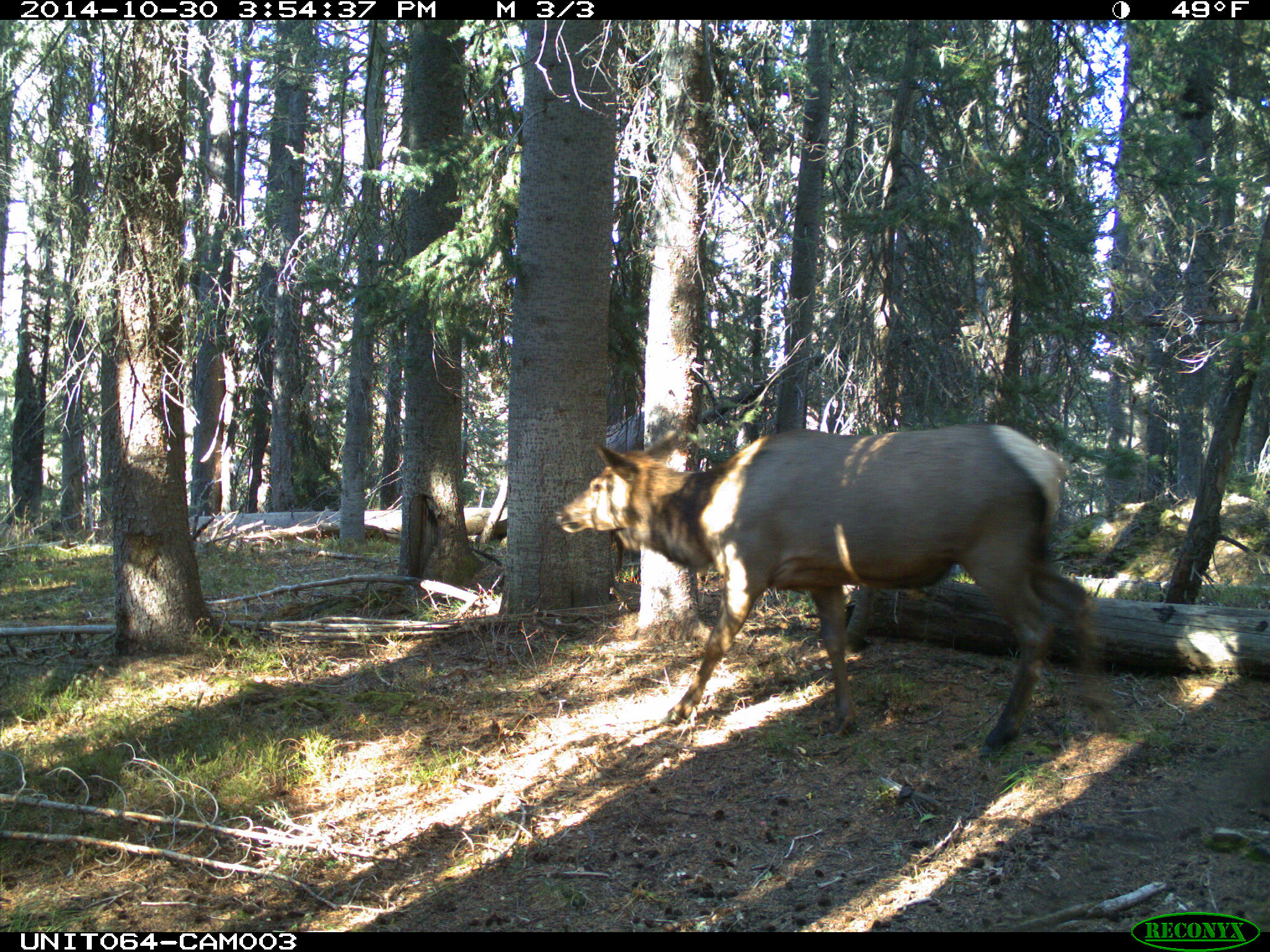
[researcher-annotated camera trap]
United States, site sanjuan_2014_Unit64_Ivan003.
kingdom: Animalia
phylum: Chordata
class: Mammalia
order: Artiodactyla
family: Cervidae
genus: Cervus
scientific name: Cervus elaphus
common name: red deer